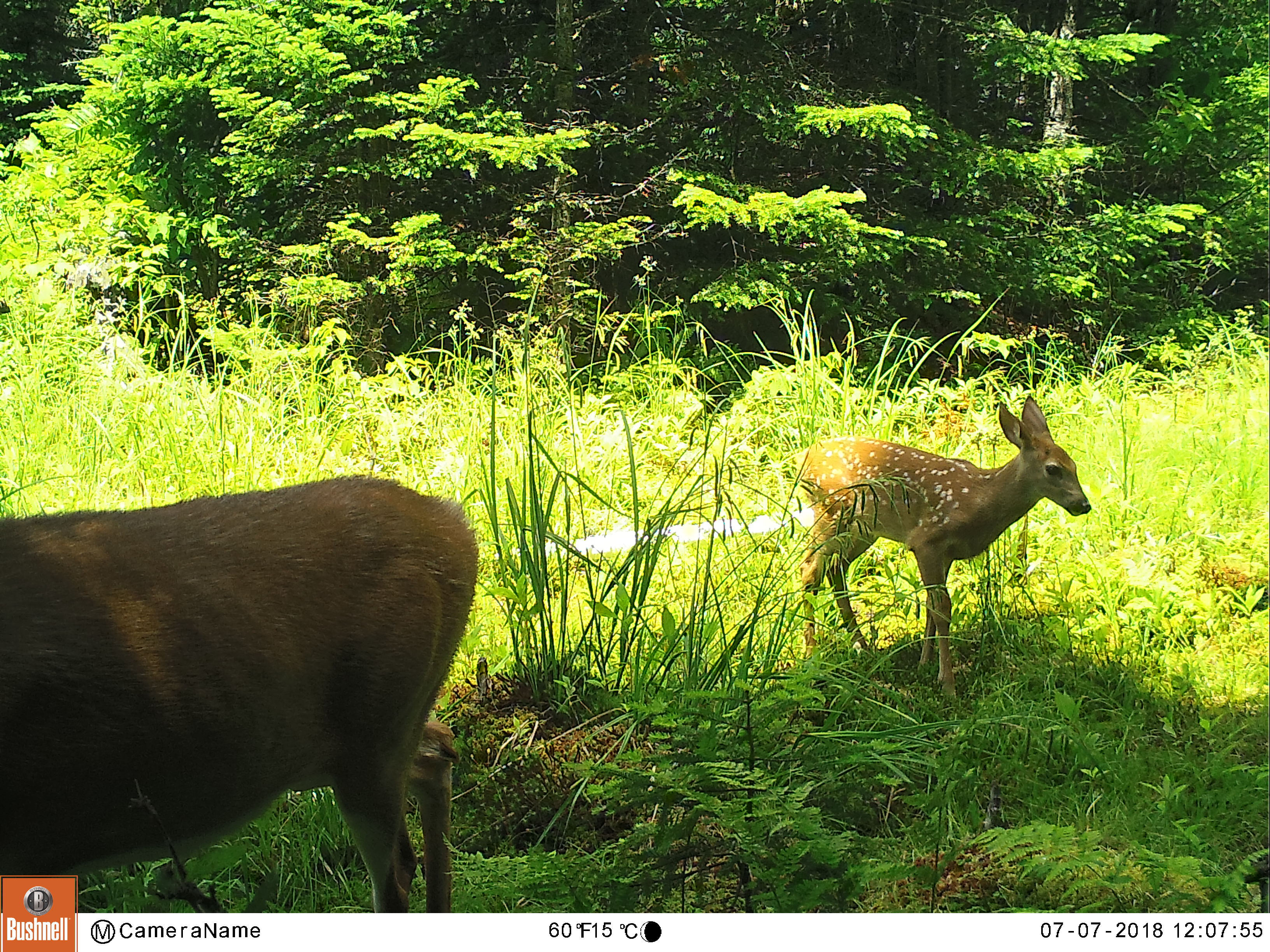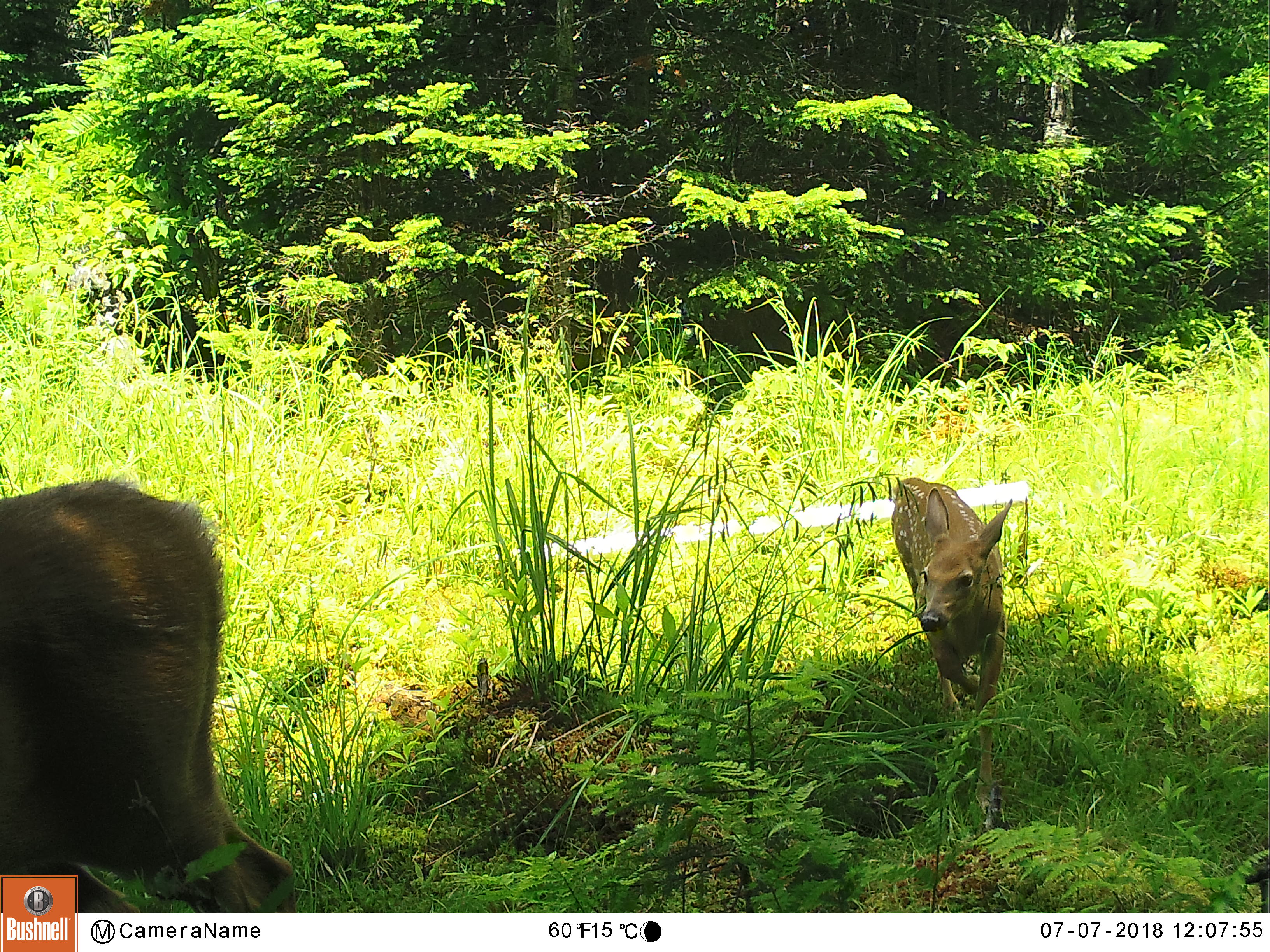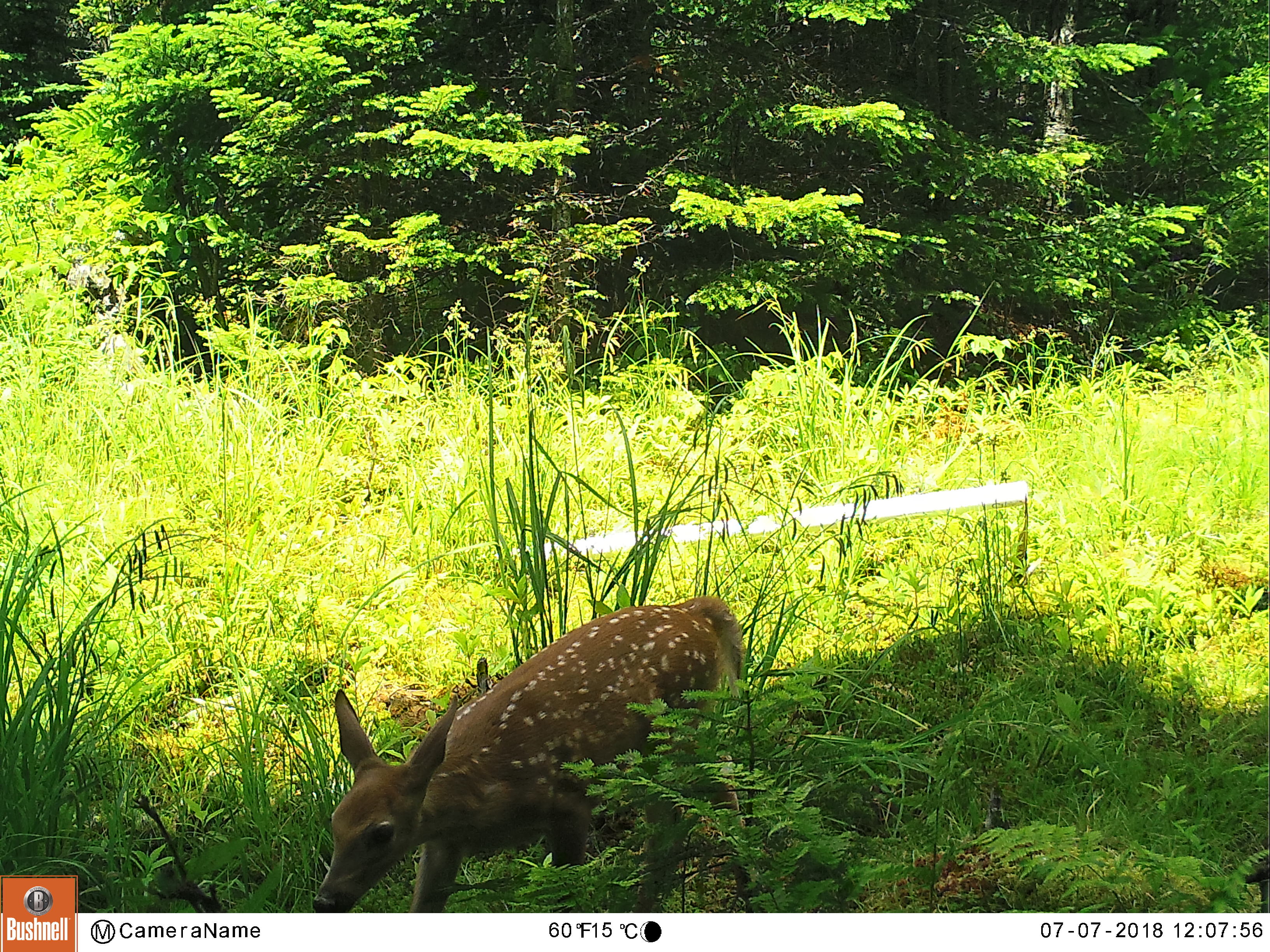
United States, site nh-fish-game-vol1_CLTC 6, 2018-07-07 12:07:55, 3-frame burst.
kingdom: Animalia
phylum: Chordata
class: Mammalia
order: Artiodactyla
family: Cervidae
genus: Odocoileus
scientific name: Odocoileus virginianus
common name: white-tailed deer